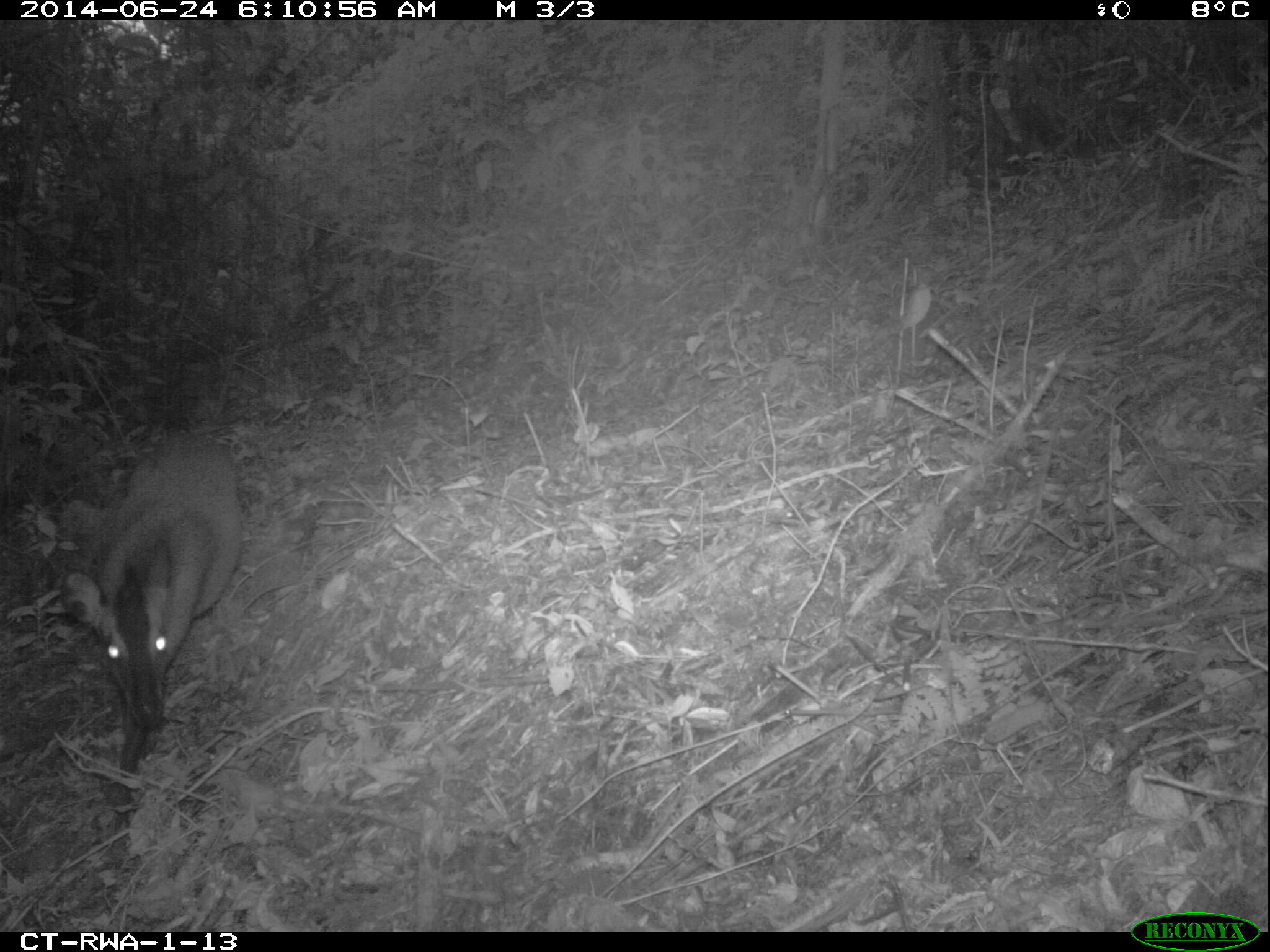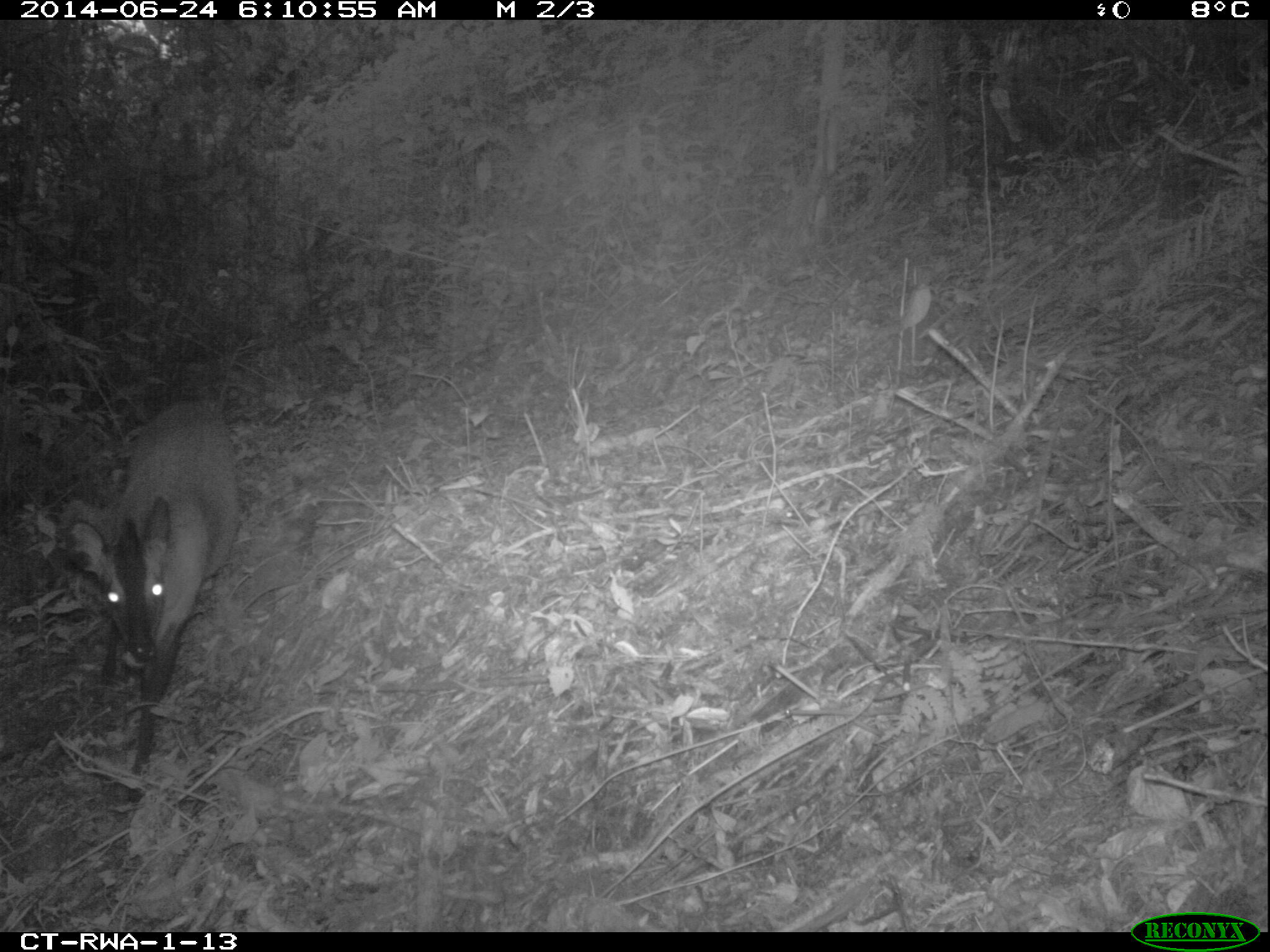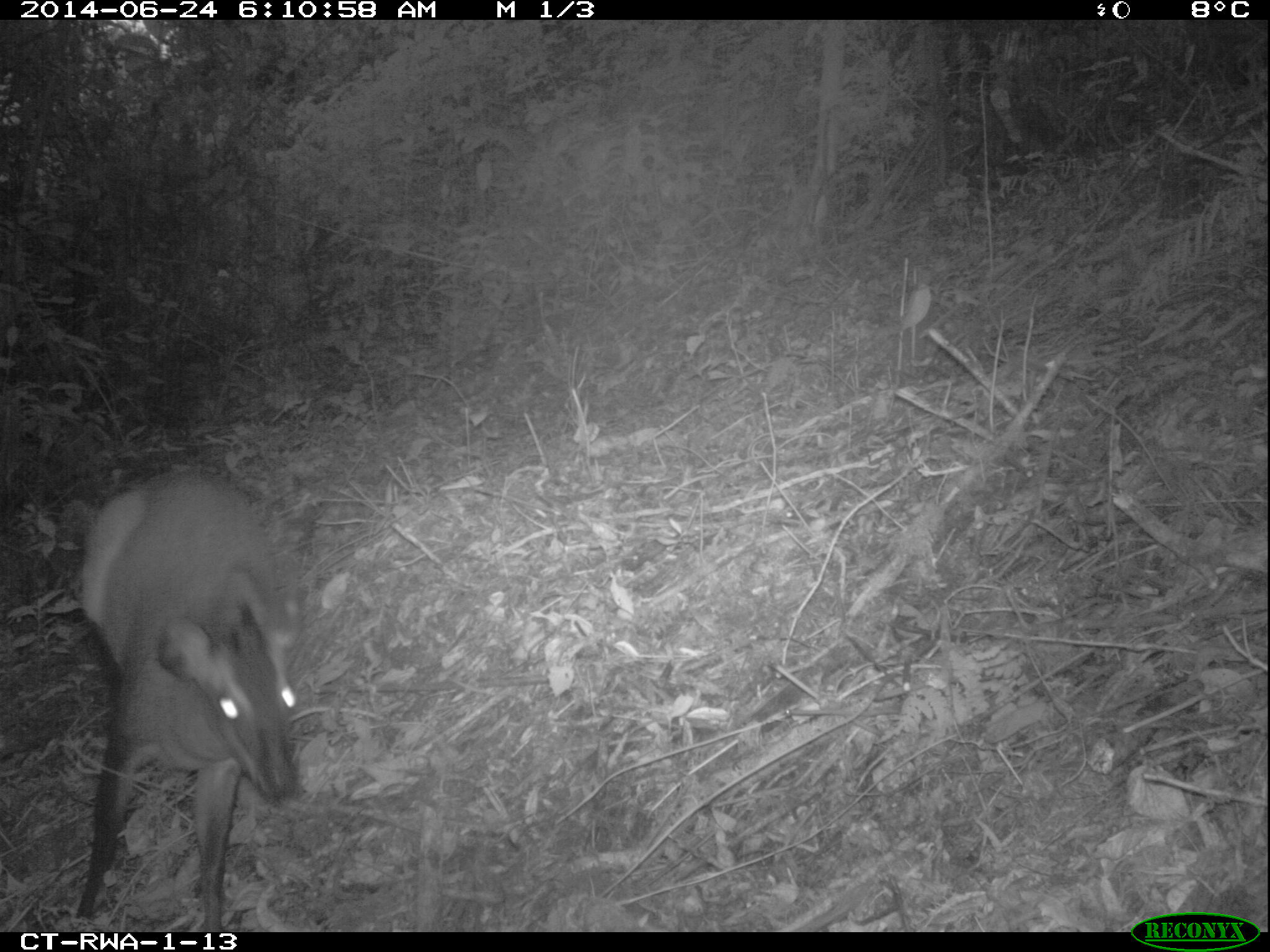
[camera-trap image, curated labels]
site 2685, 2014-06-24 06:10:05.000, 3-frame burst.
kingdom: Animalia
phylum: Chordata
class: Mammalia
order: Artiodactyla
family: Bovidae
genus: Cephalophus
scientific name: Cephalophus nigrifrons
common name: black-fronted duiker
Cephalophus nigrifrons (black-fronted duiker), count 1.